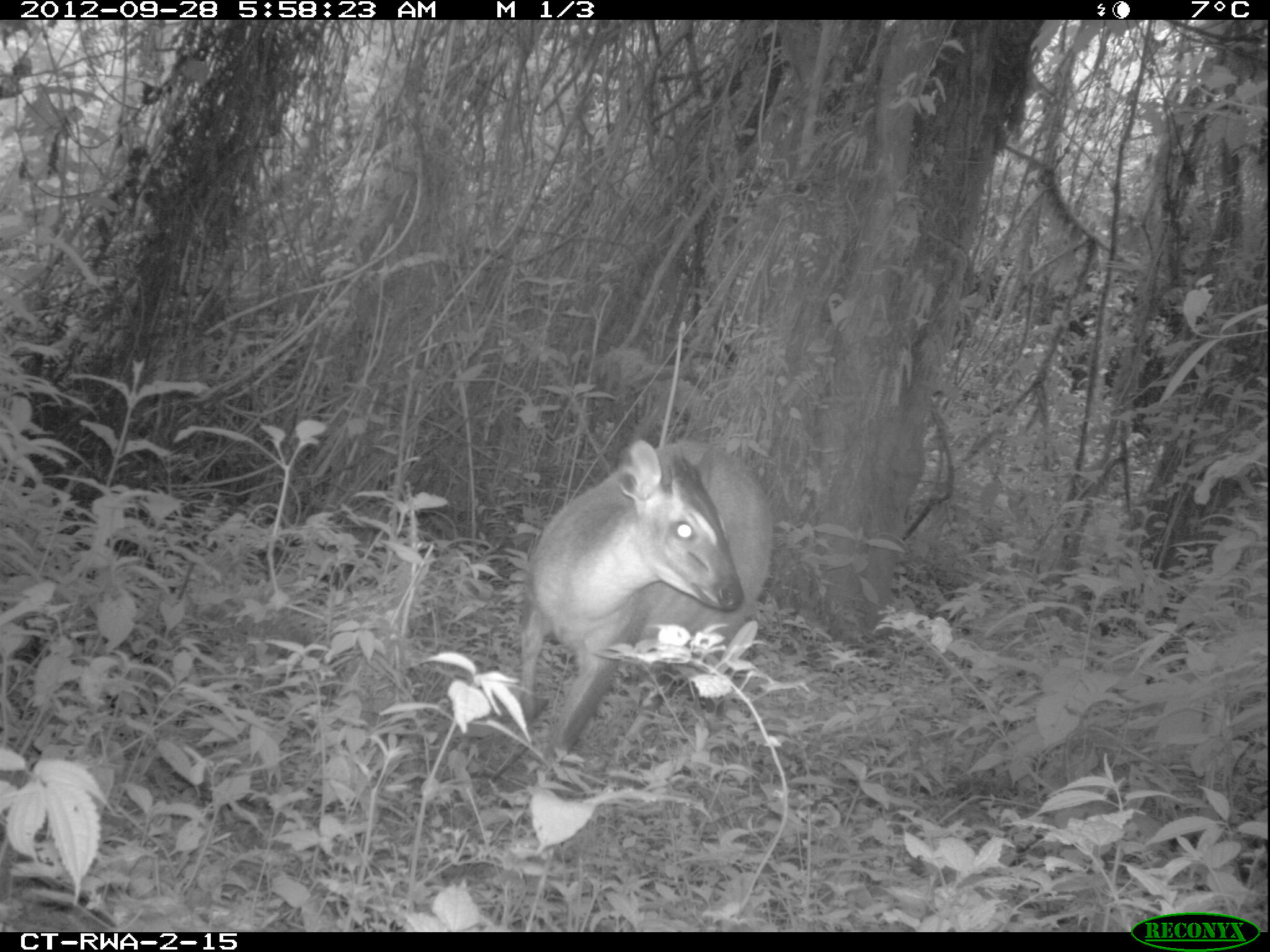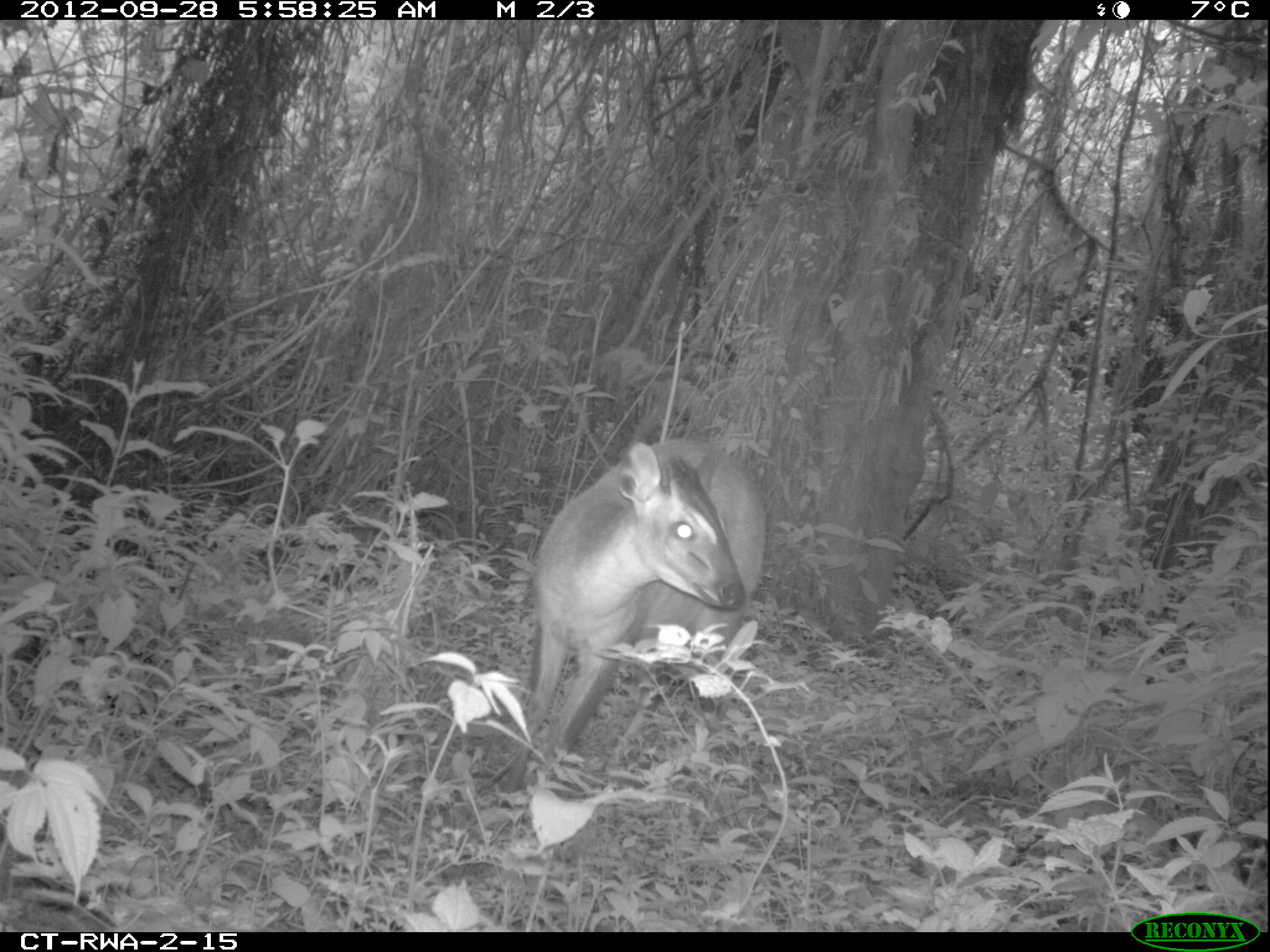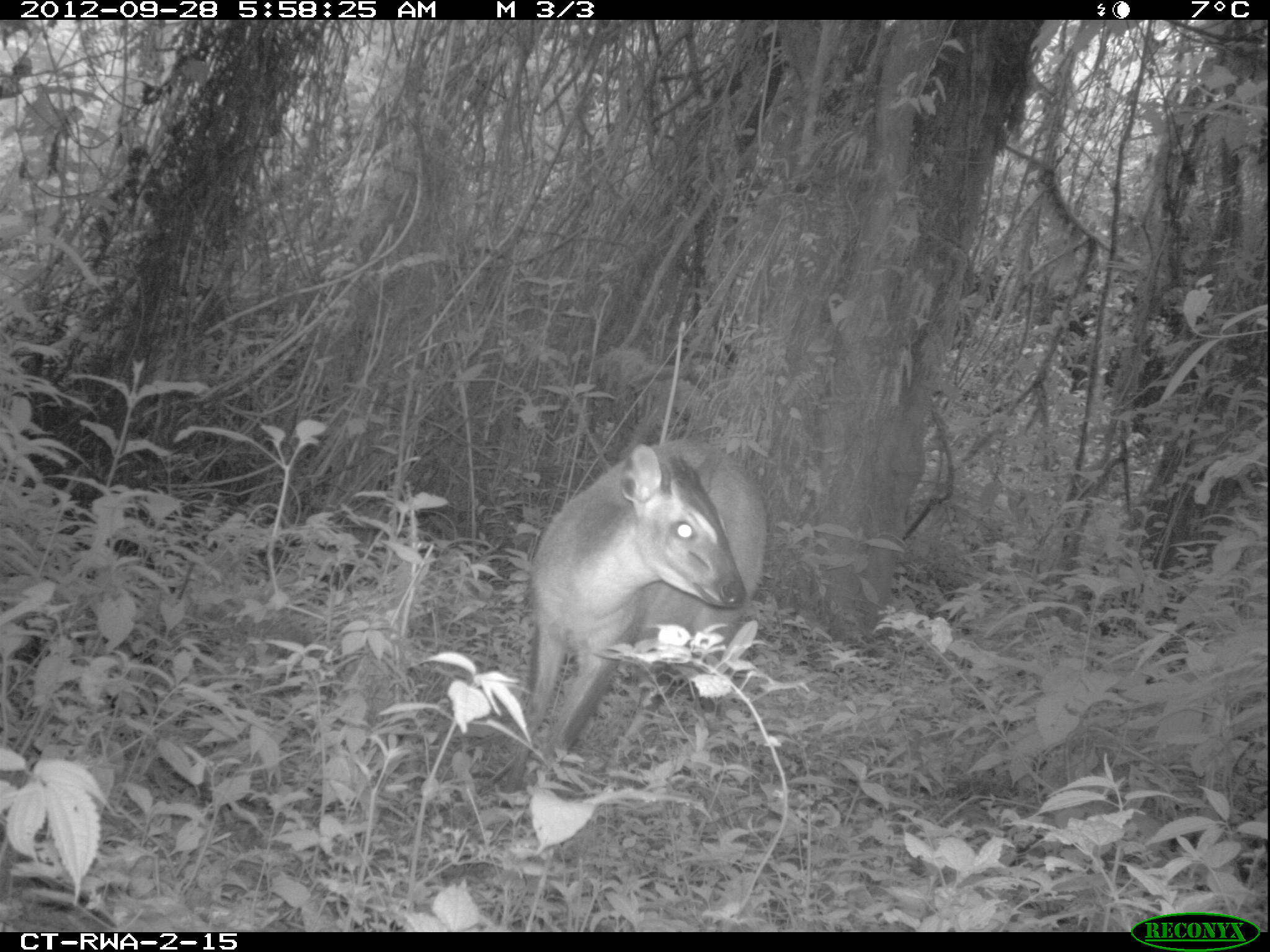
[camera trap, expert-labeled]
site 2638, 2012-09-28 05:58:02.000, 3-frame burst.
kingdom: Animalia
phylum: Chordata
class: Mammalia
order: Artiodactyla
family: Bovidae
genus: Cephalophus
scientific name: Cephalophus nigrifrons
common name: black-fronted duiker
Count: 1.